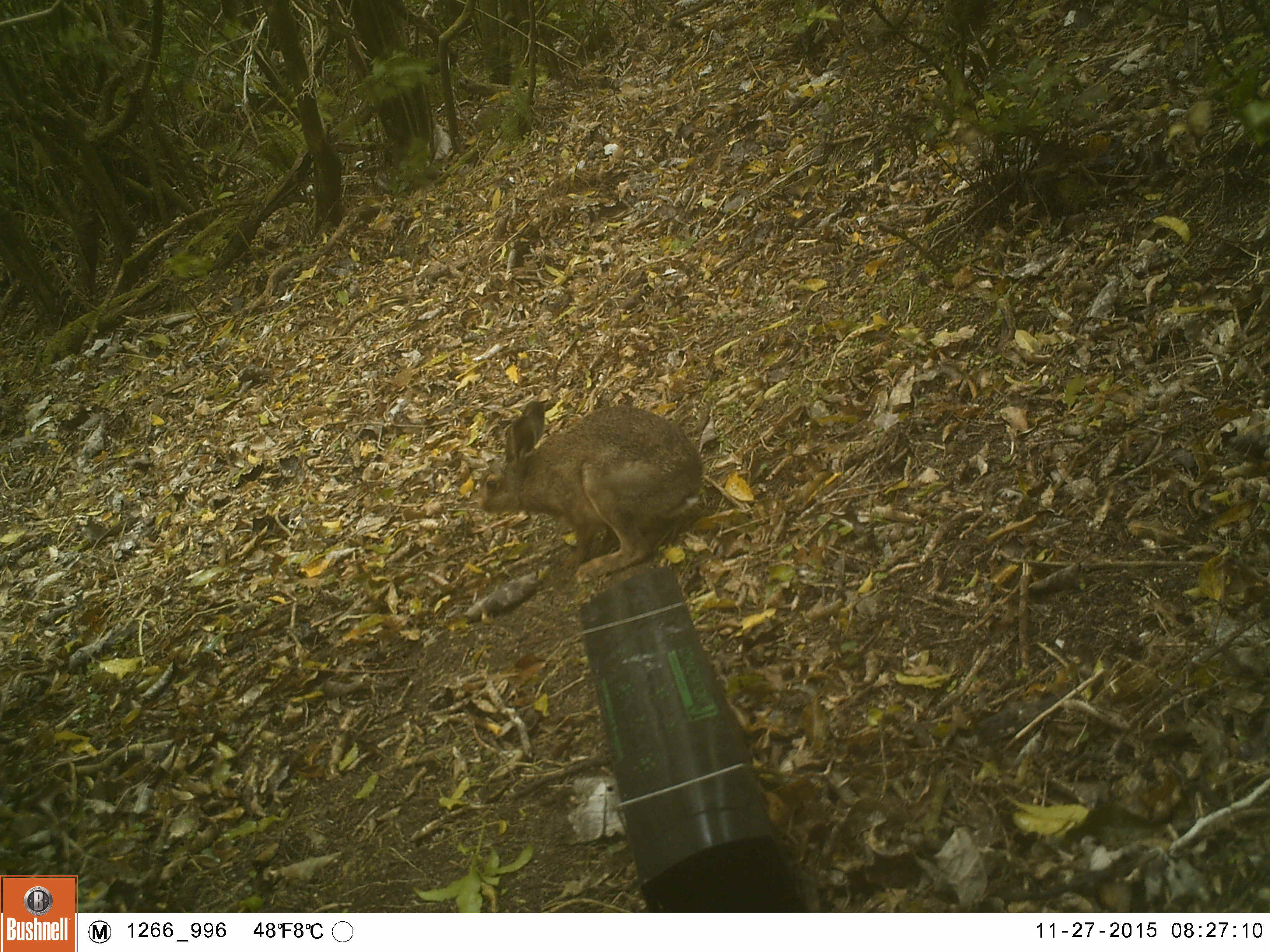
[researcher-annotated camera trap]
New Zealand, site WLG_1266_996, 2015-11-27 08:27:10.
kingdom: Animalia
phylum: Chordata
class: Mammalia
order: Lagomorpha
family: Leporidae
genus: Oryctolagus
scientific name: Oryctolagus cuniculus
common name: european rabbit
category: rabbit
Rabbit (european rabbit) (Oryctolagus cuniculus).